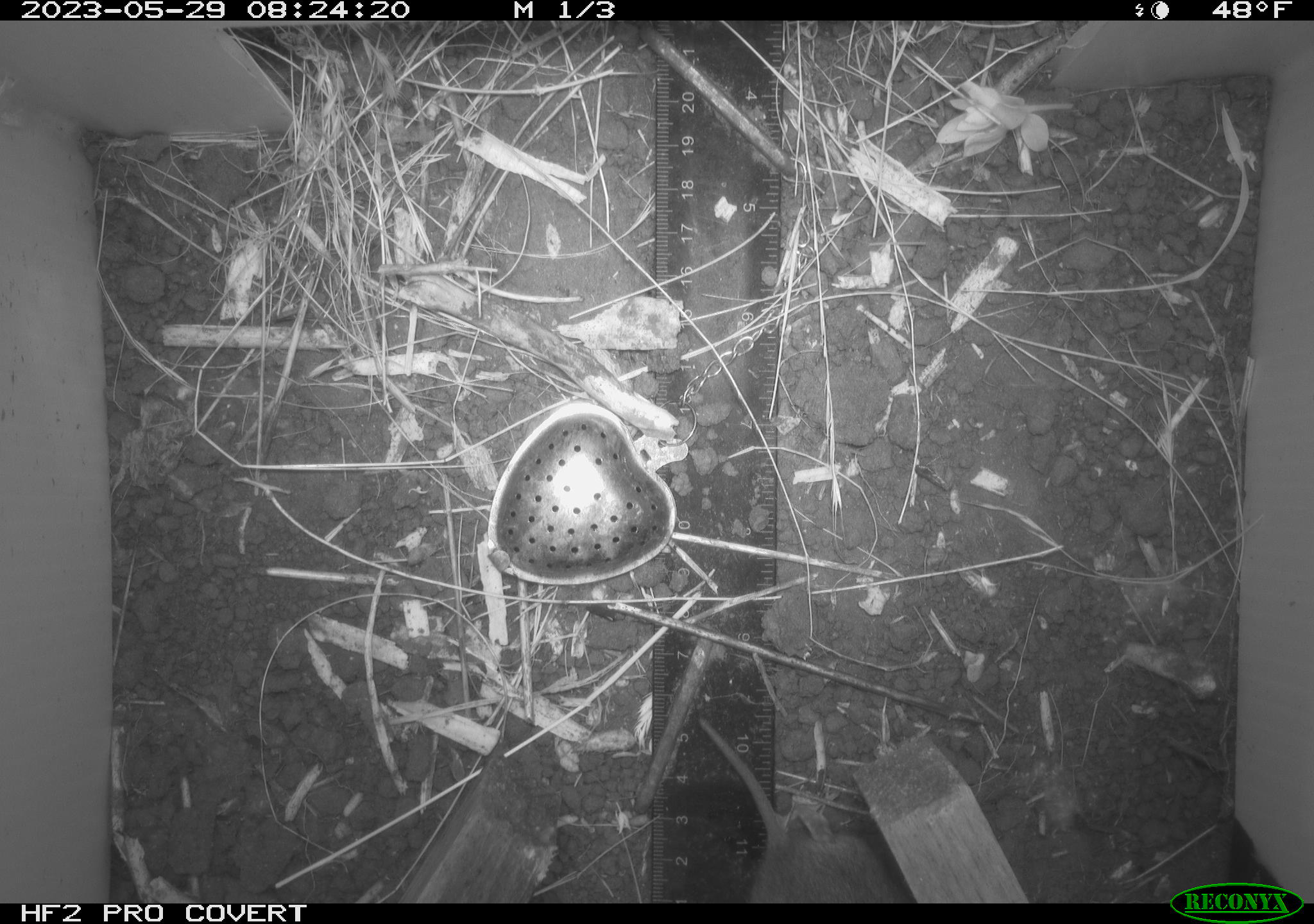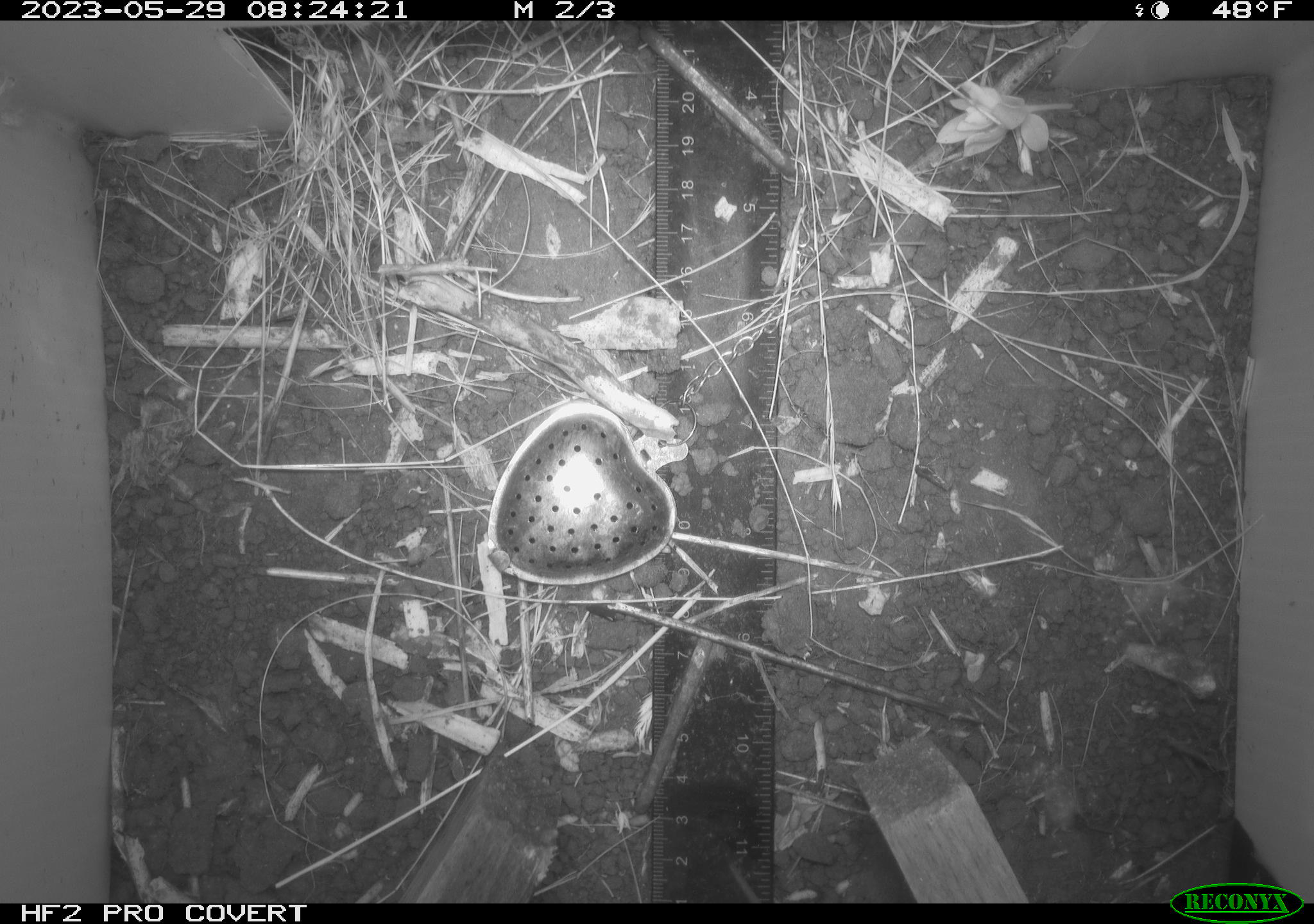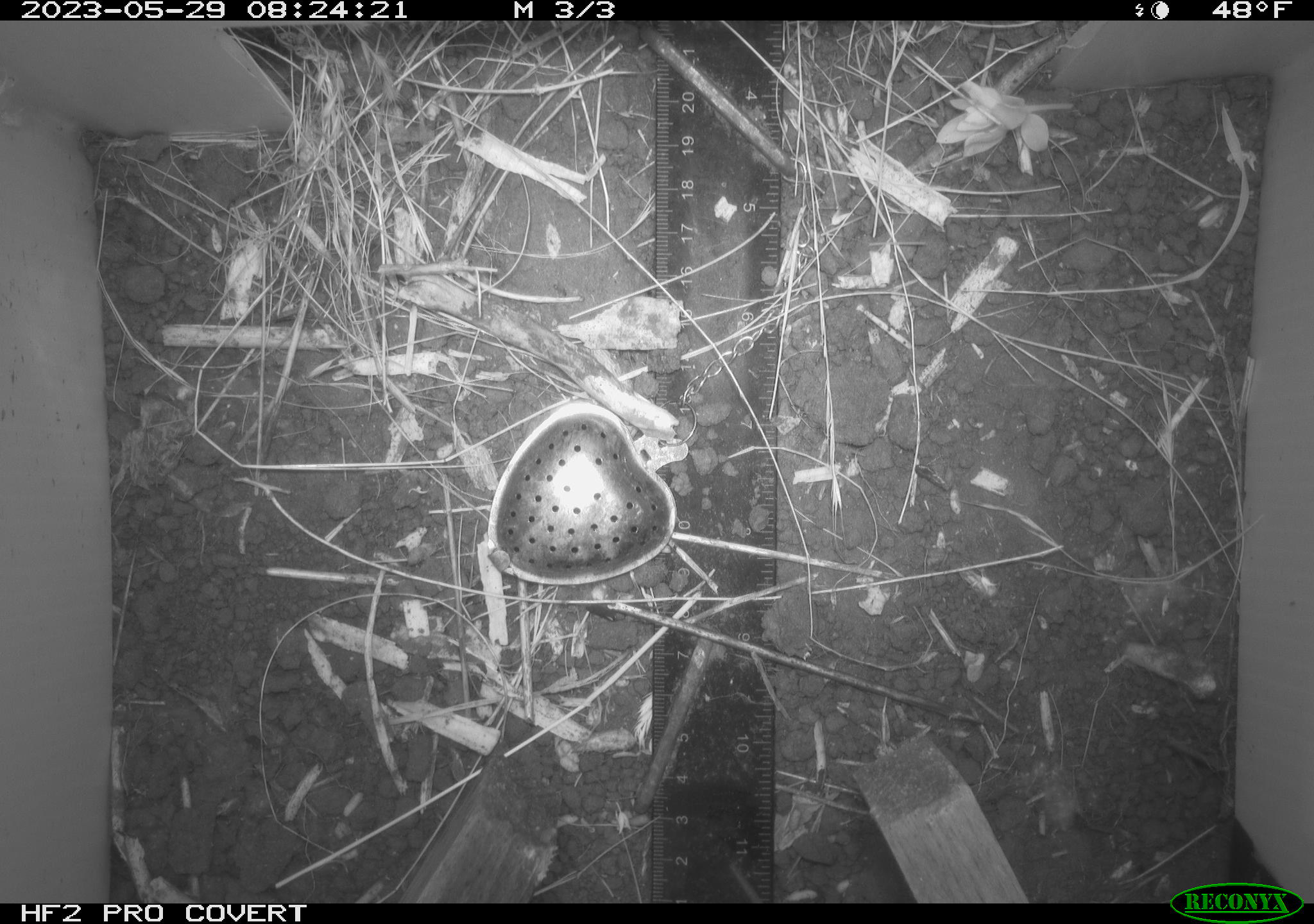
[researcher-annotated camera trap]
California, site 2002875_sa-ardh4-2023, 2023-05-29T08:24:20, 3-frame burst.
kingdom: Animalia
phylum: Chordata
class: Mammalia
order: Rodentia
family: Cricetidae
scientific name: Arvicolinae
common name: voles, lemmings, and muskrats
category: arvicolinae subfamily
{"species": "arvicolinae subfamily (voles, lemmings, and muskrats) (Arvicolinae)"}